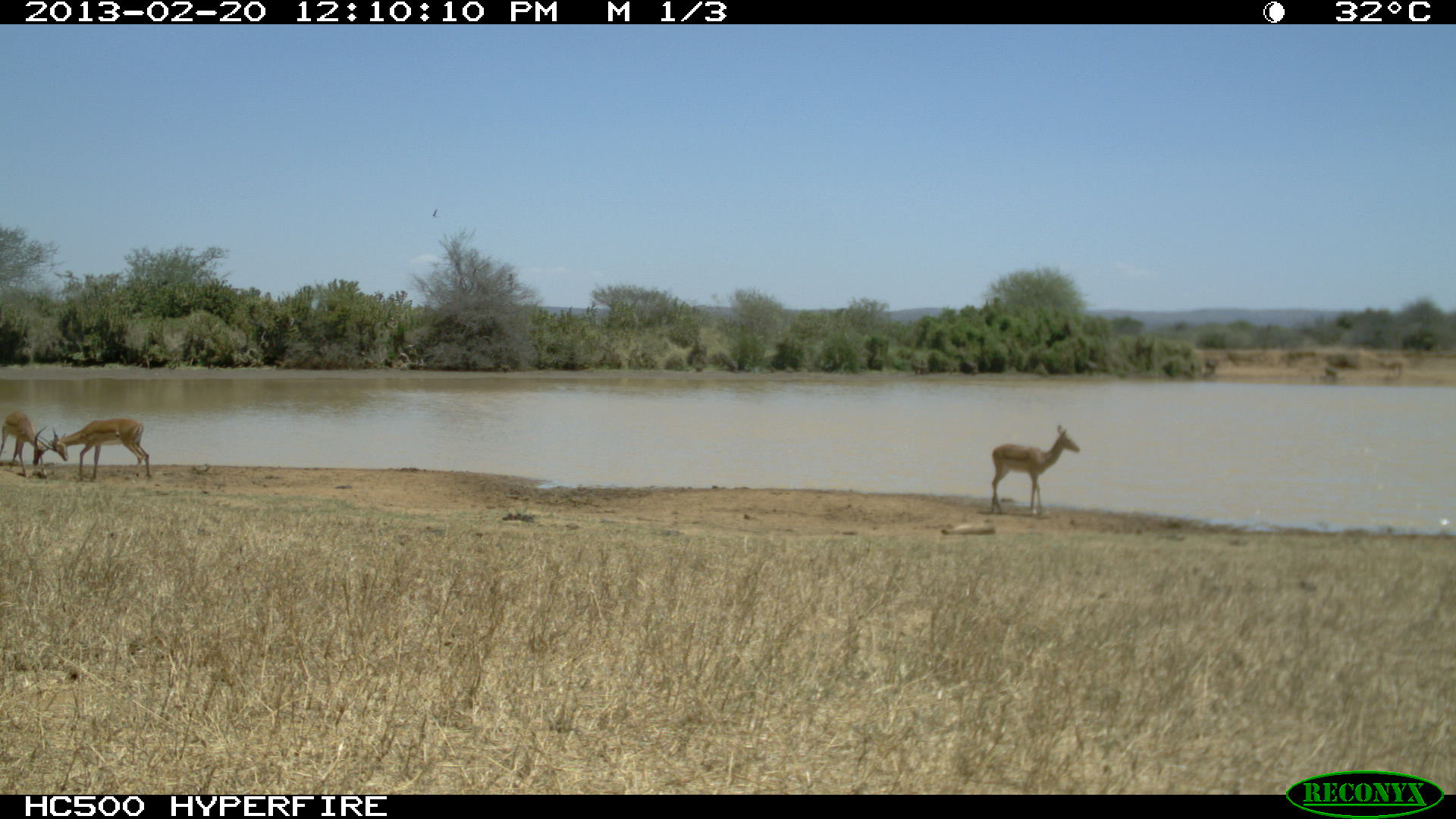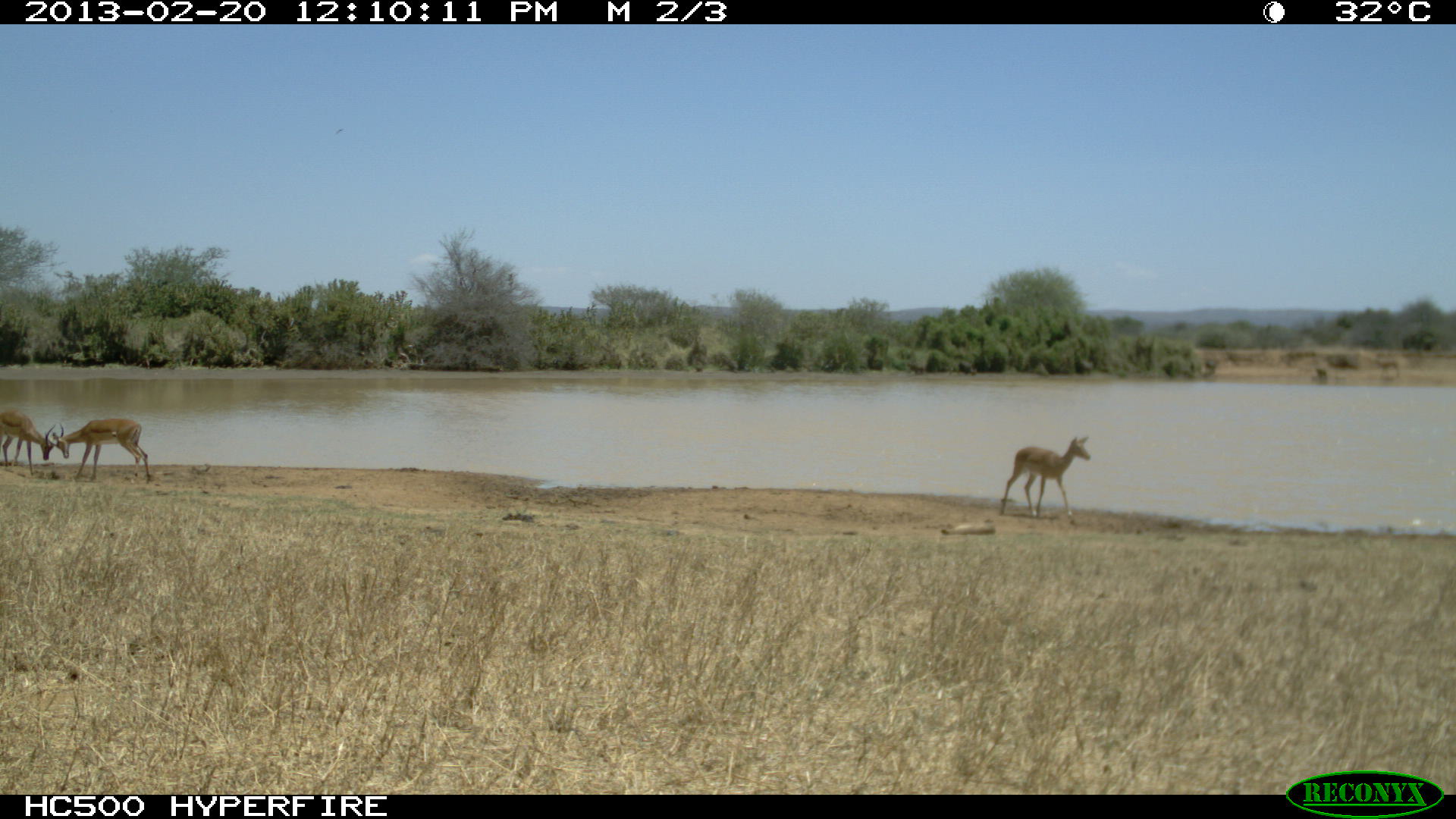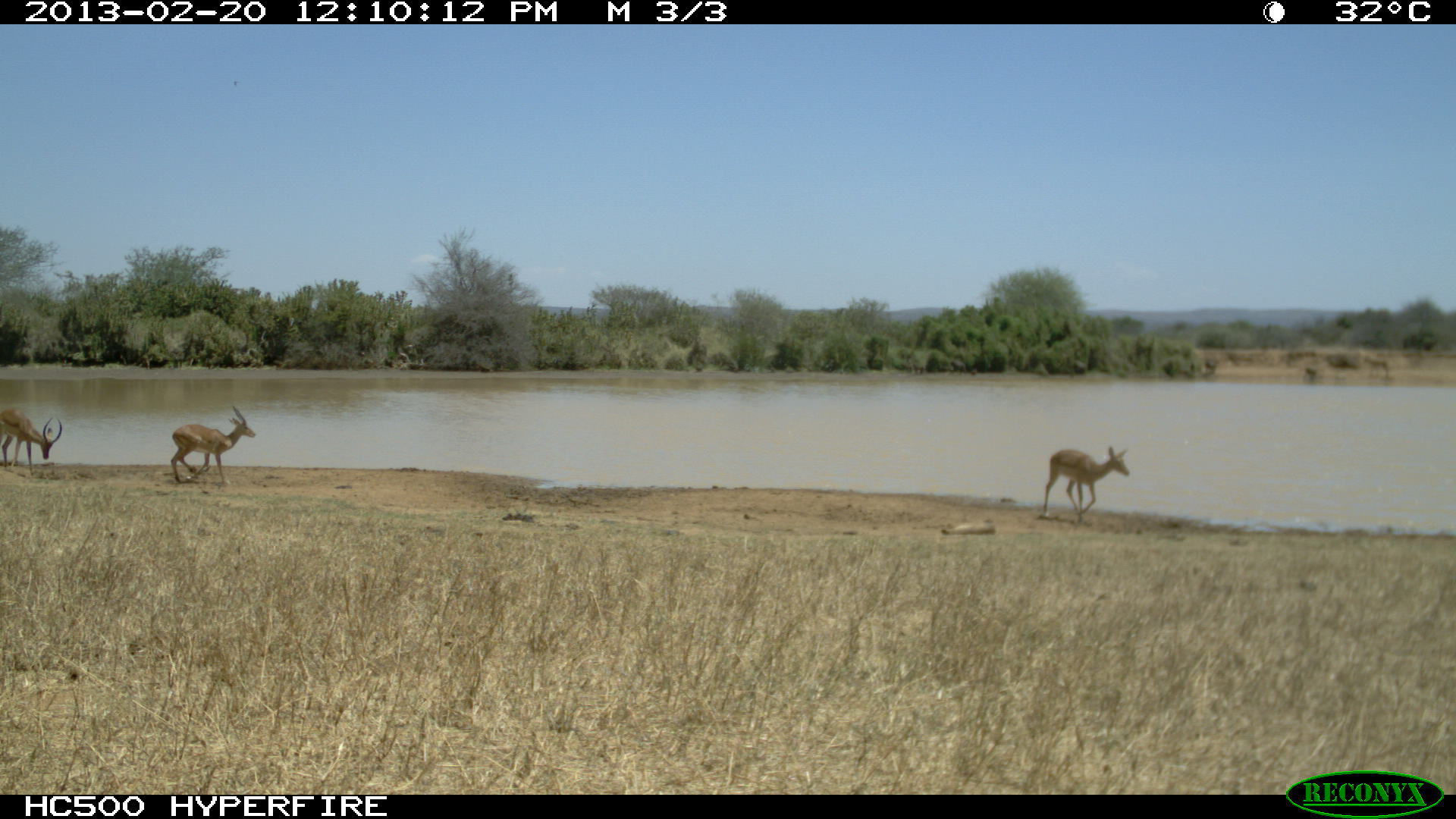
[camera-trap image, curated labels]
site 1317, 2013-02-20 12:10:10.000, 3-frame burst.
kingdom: Animalia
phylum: Chordata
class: Mammalia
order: Artiodactyla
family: Bovidae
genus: Aepyceros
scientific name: Aepyceros melampus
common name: impala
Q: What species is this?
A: Aepyceros melampus (impala).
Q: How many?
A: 1.